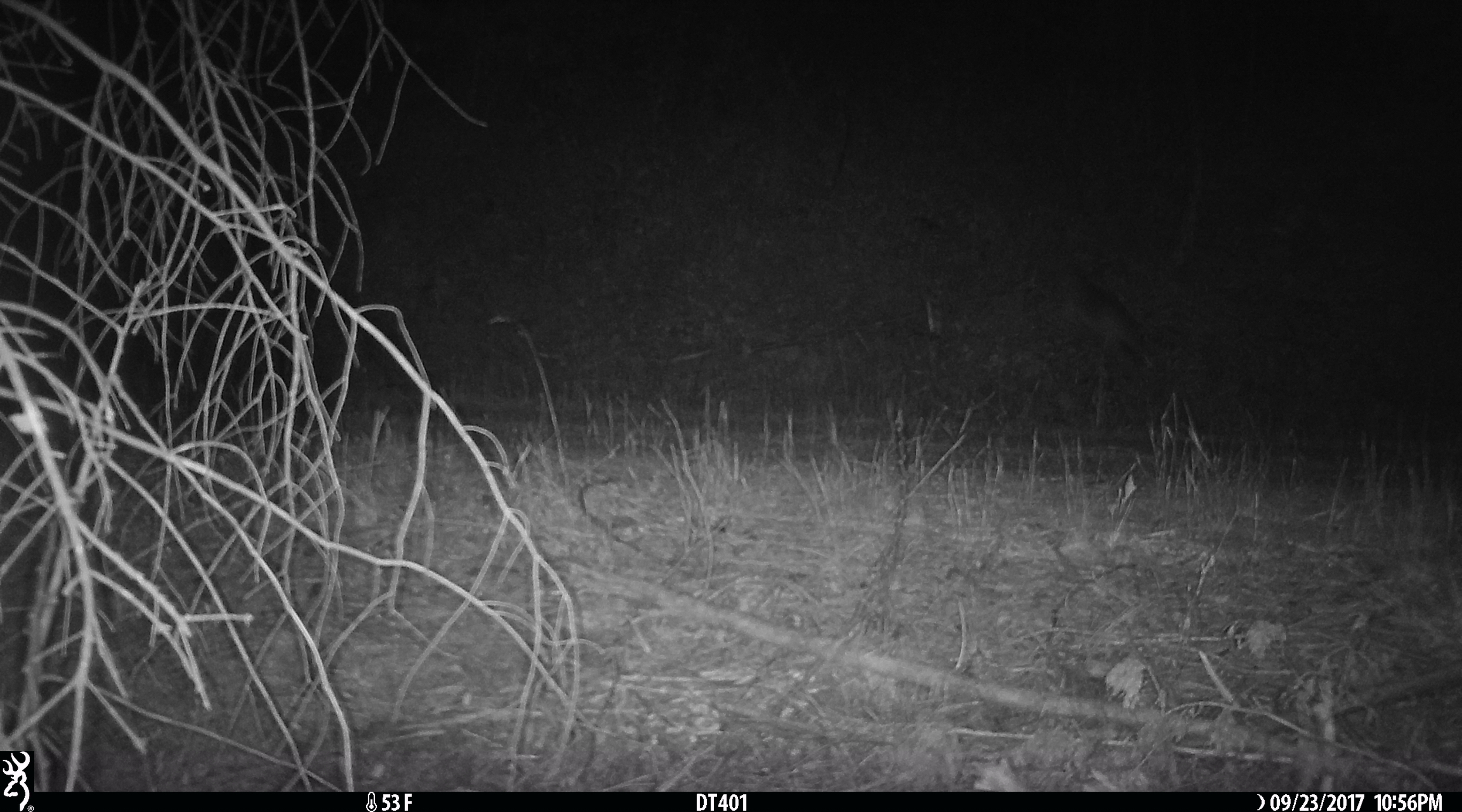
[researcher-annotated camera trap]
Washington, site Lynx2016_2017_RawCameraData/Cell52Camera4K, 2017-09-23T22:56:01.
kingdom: Animalia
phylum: Chordata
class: Mammalia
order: Carnivora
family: Canidae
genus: Canis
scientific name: Canis latrans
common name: coyote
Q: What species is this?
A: Canis latrans (coyote).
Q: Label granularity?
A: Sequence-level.